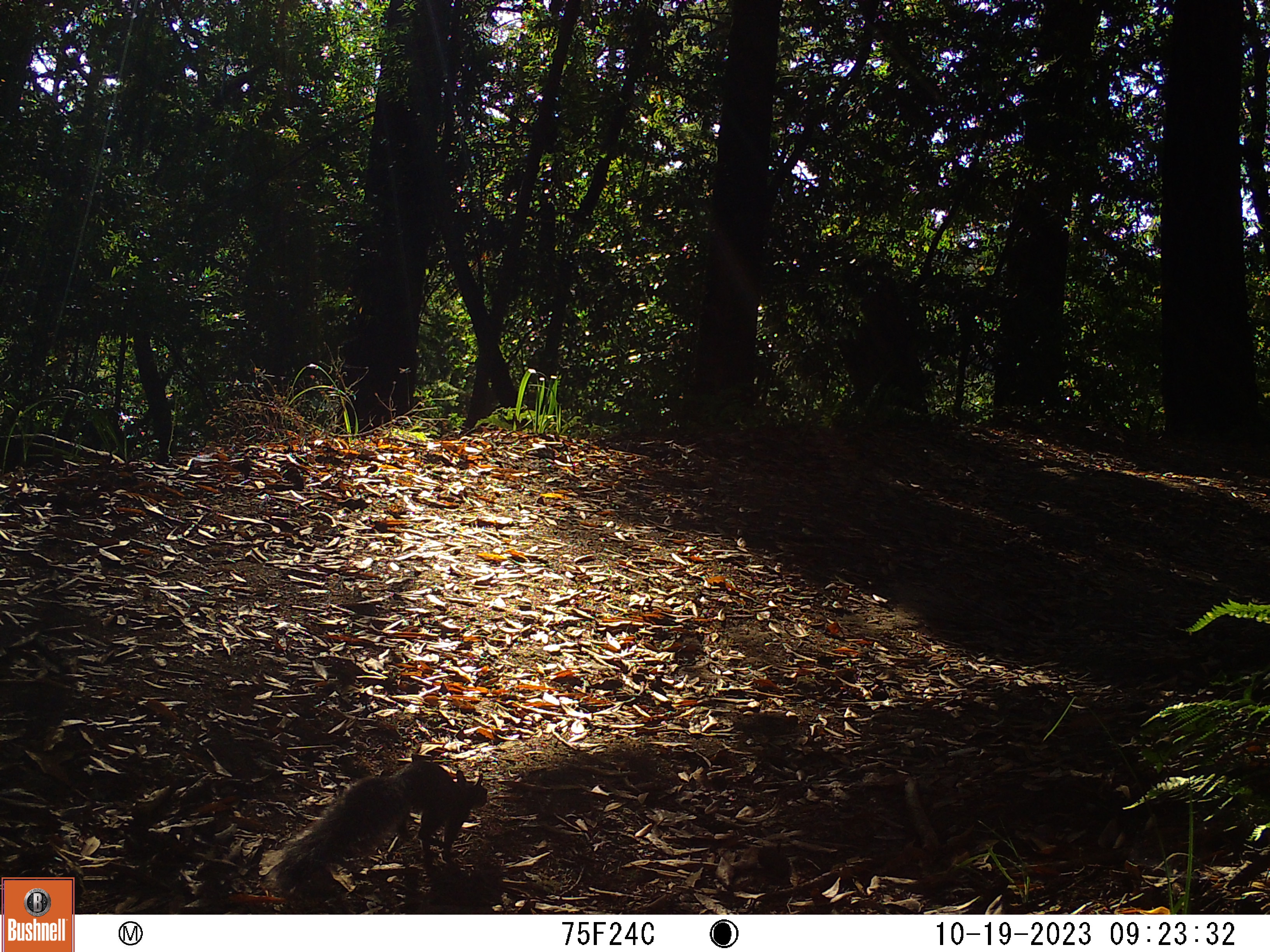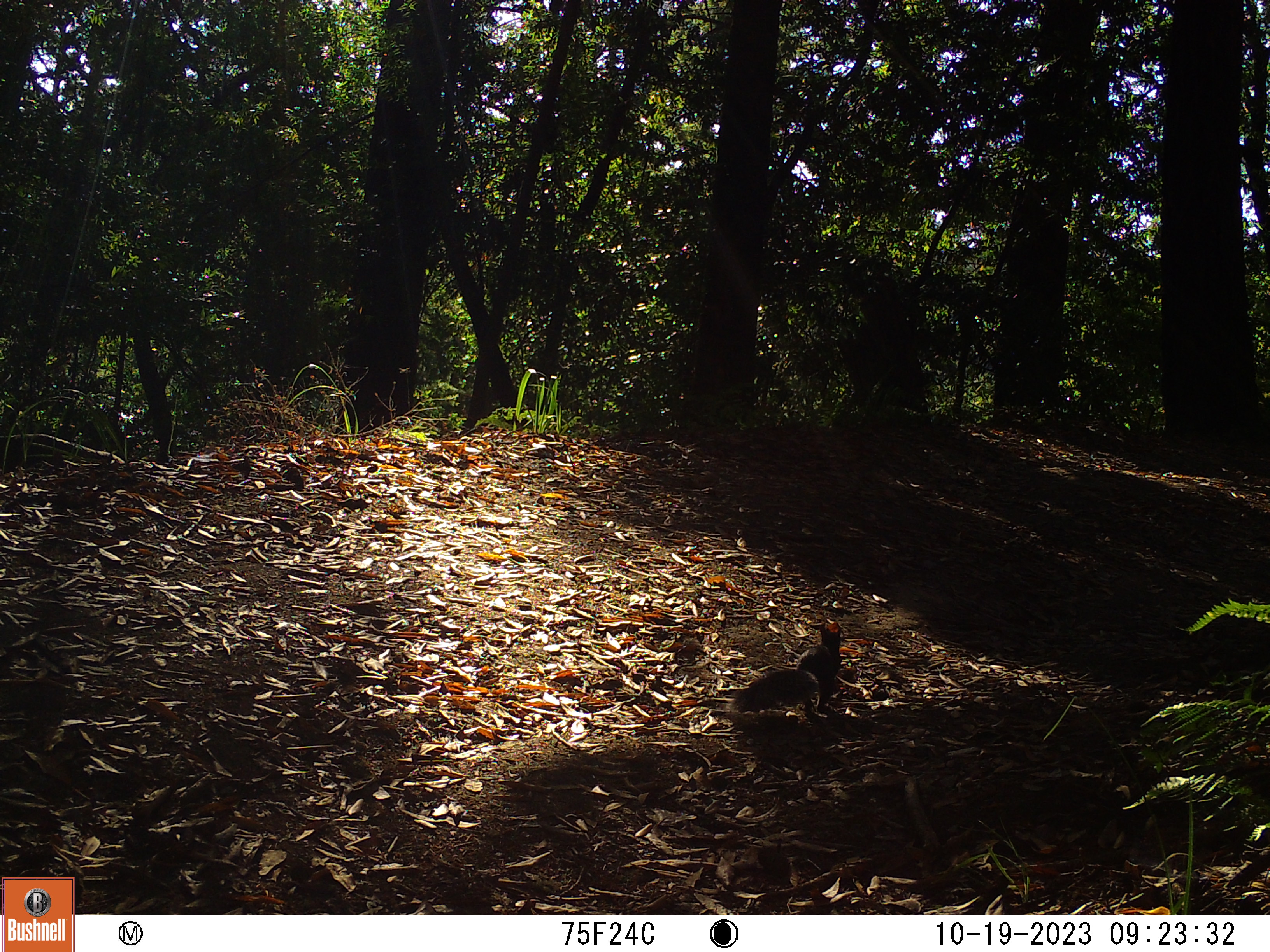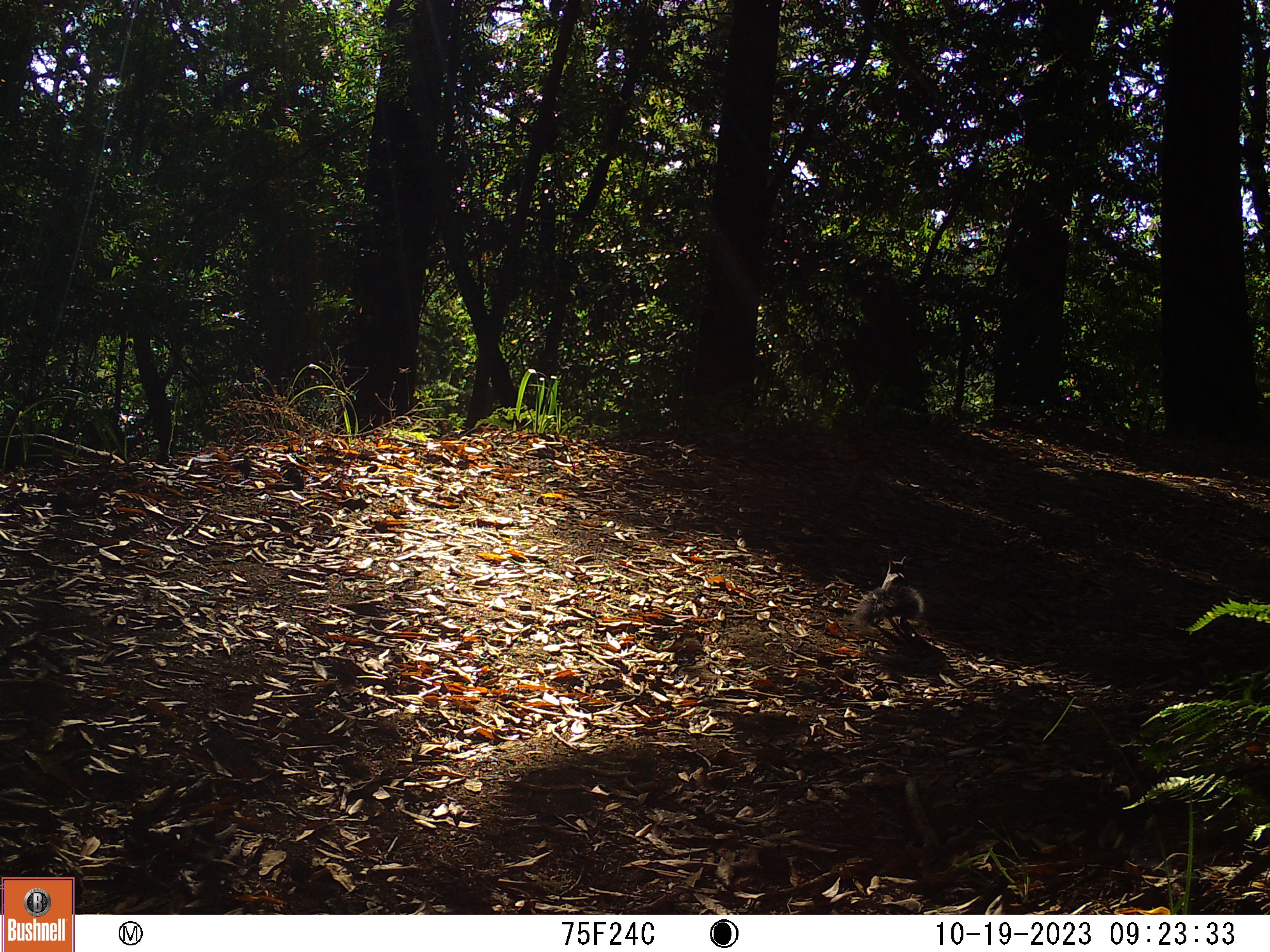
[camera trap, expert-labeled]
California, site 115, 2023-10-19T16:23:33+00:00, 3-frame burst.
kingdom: Animalia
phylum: Chordata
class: Mammalia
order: Rodentia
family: Sciuridae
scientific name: Sciuridae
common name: squirrel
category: unknown squirrel